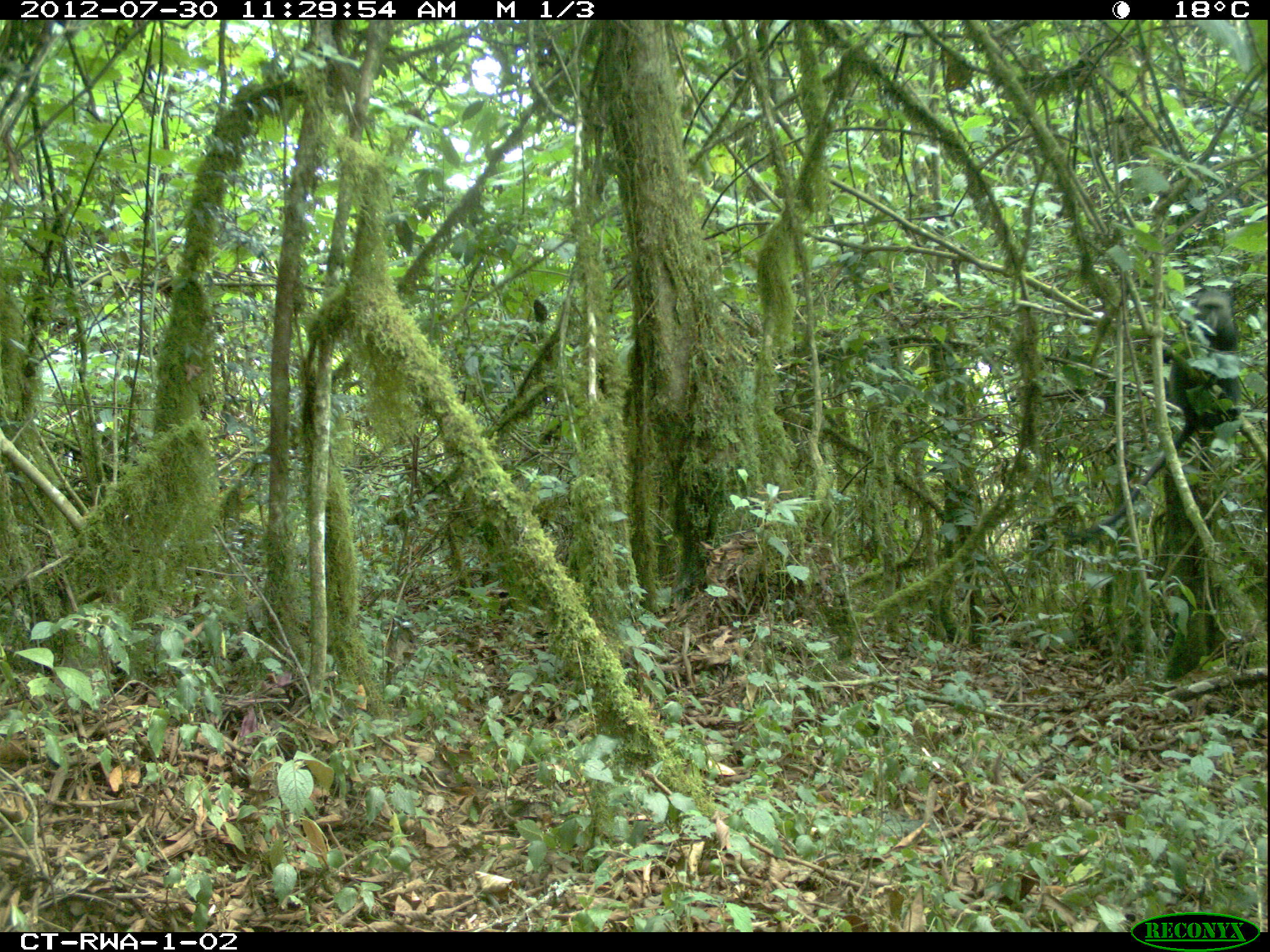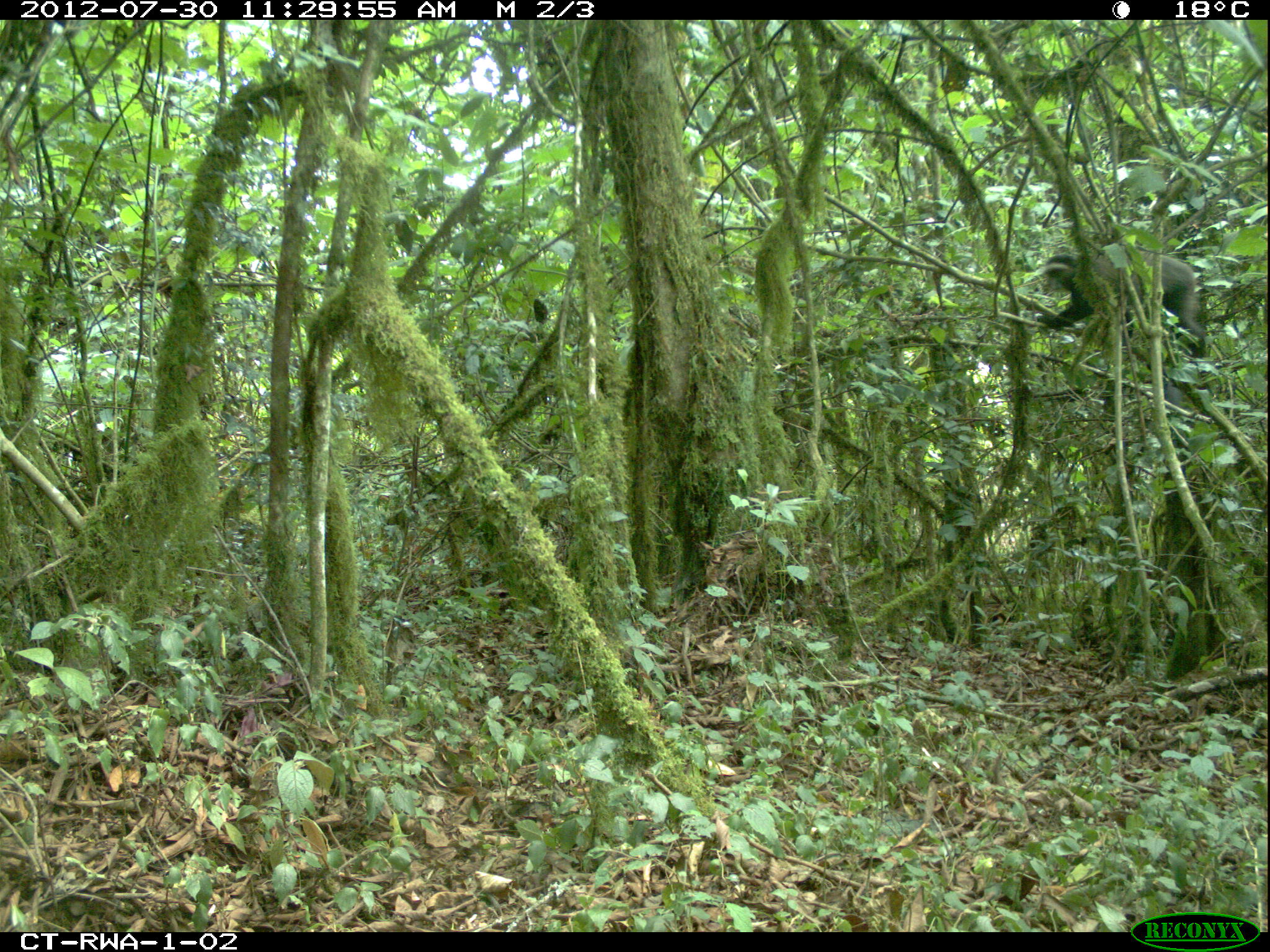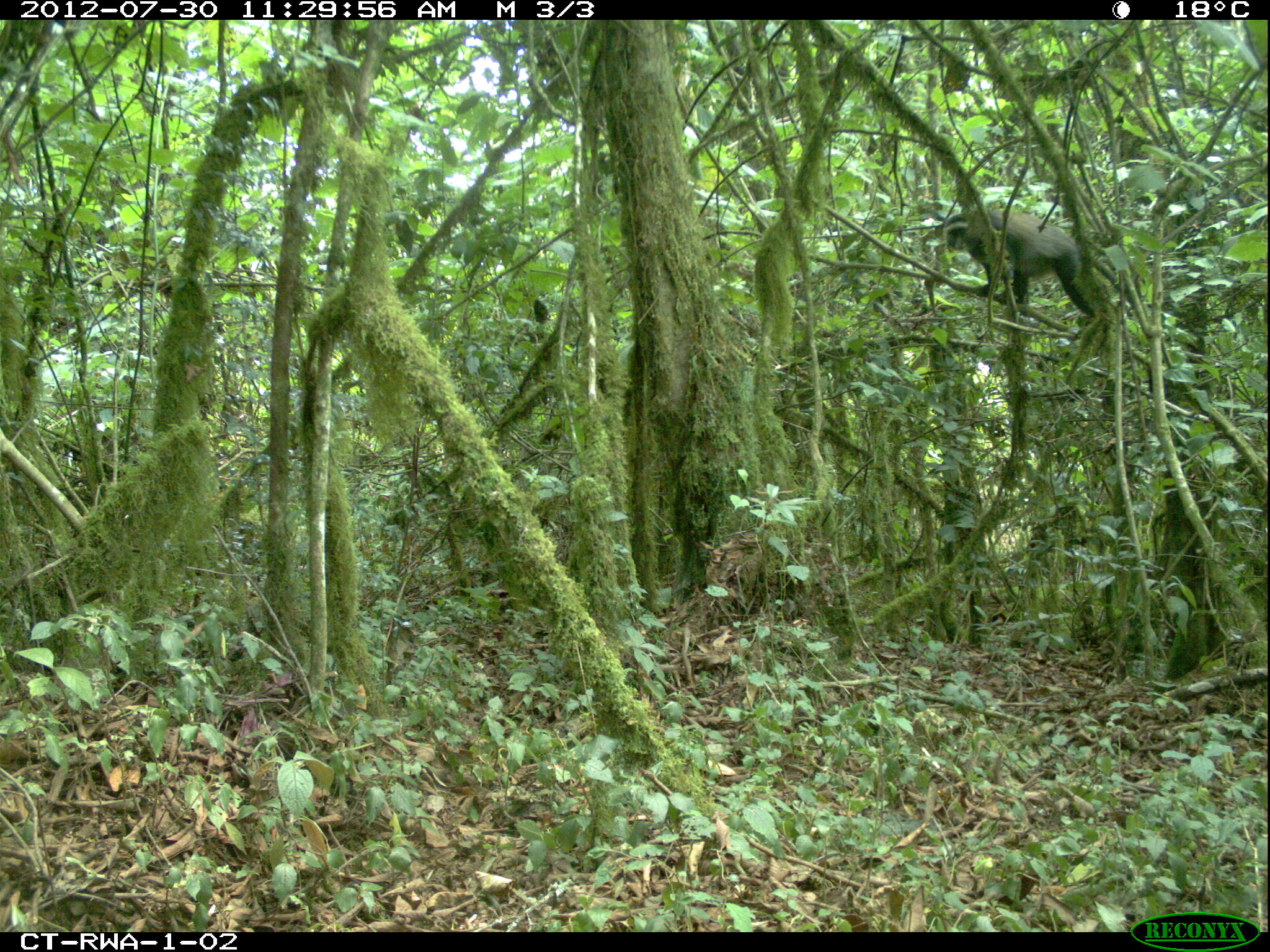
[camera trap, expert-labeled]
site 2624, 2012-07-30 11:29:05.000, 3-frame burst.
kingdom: Animalia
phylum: Chordata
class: Mammalia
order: Primates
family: Cercopithecidae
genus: Cercopithecus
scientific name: Cercopithecus mitis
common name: blue monkey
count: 1